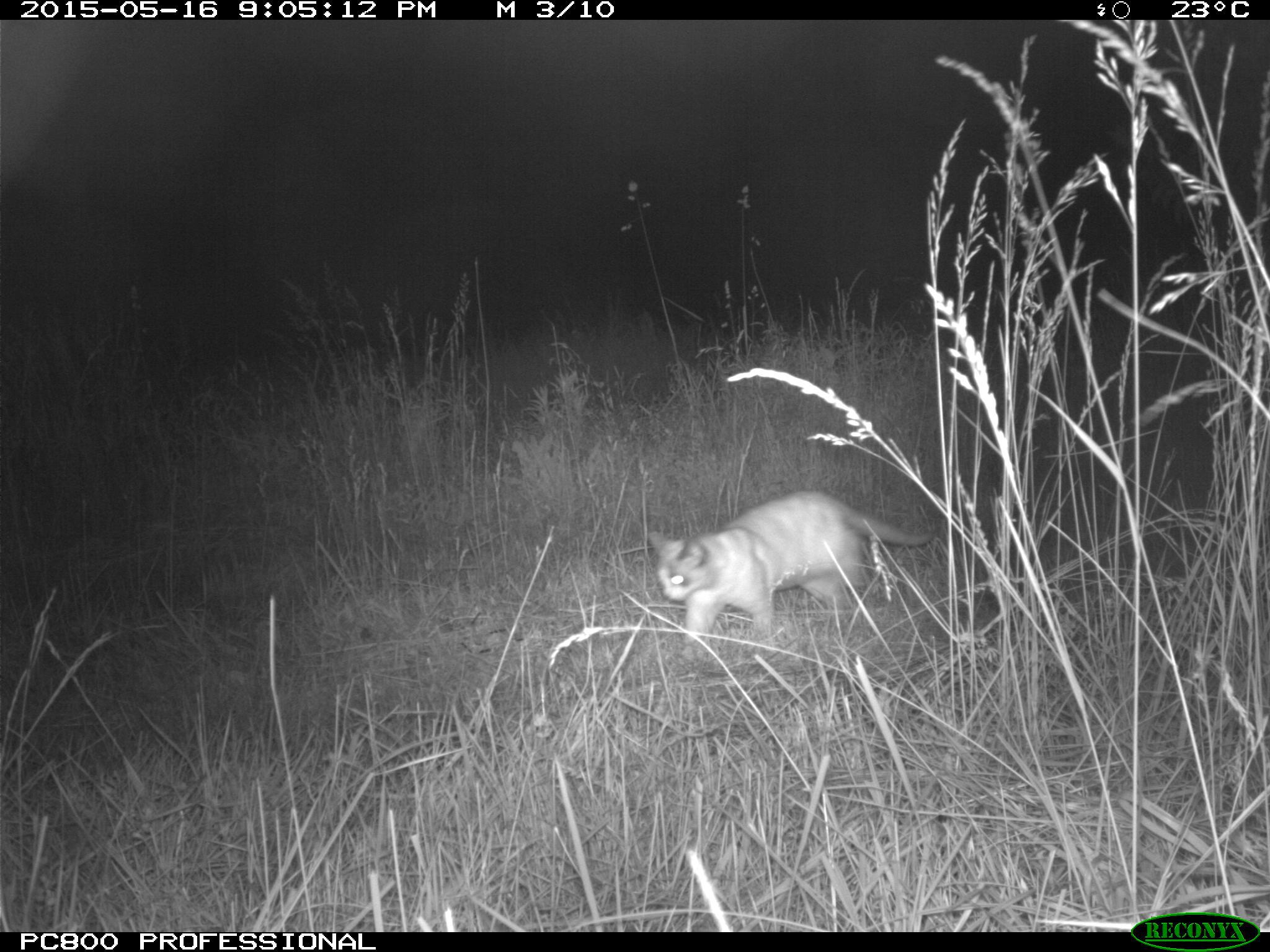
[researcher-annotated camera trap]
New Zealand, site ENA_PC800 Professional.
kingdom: Animalia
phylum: Chordata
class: Mammalia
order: Carnivora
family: Felidae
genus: Felis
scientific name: Felis catus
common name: domestic cat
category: cat